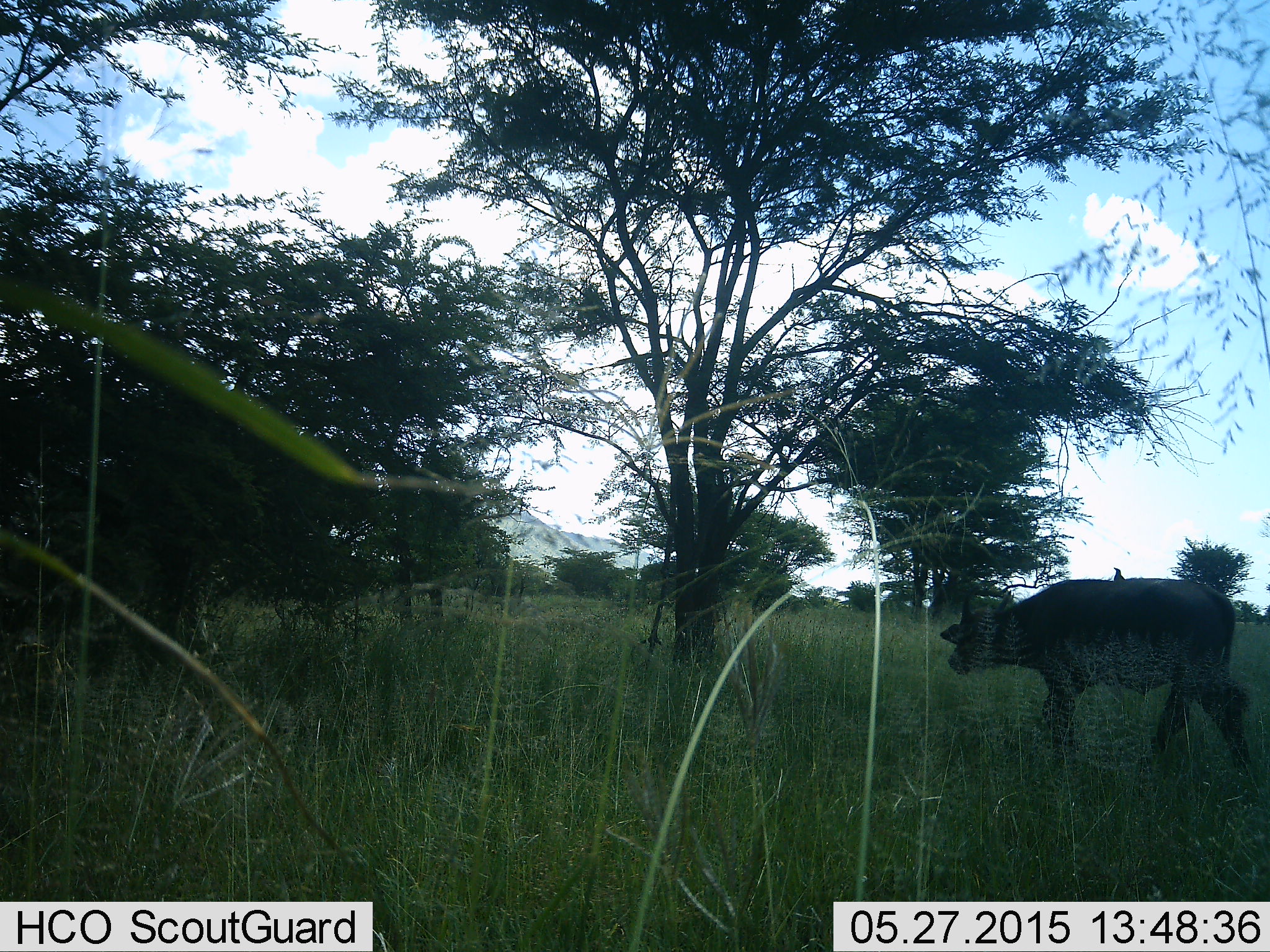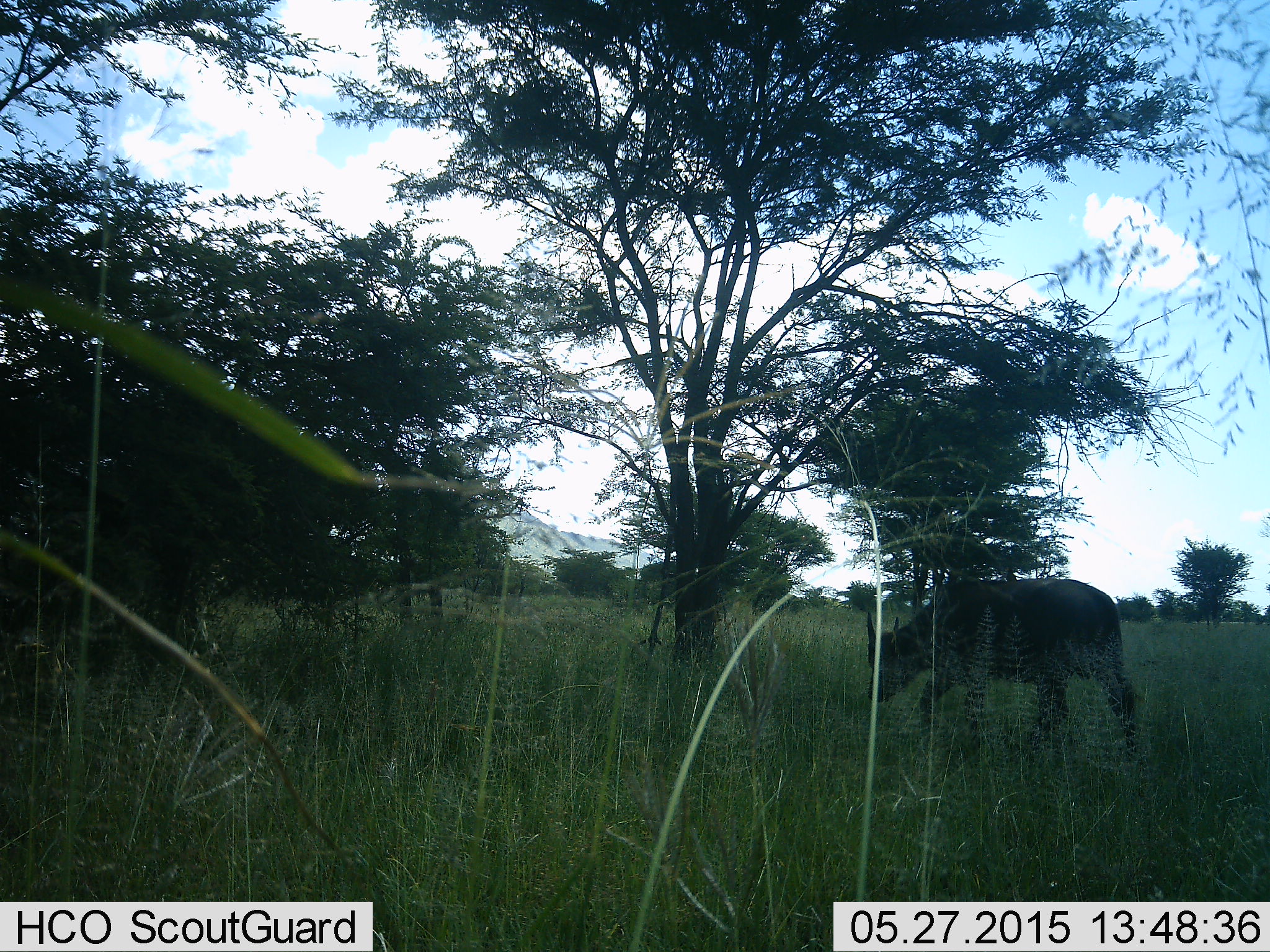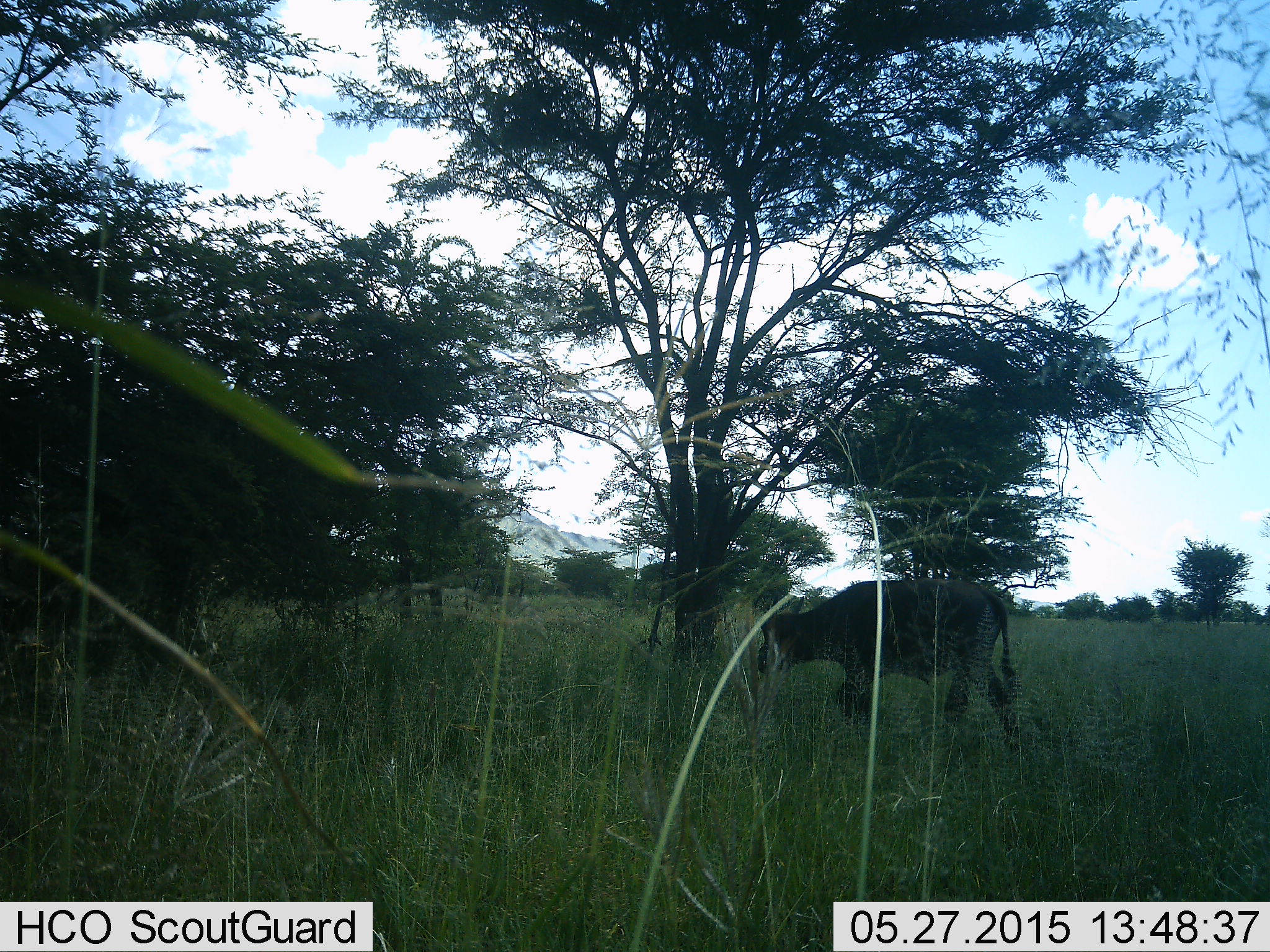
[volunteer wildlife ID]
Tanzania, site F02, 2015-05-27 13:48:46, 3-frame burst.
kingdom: Animalia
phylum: Chordata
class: Mammalia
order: Artiodactyla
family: Bovidae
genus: Syncerus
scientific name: Syncerus caffer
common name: cape buffalo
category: buffalo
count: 1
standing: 13%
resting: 0%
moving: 87%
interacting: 0%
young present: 40%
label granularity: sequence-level